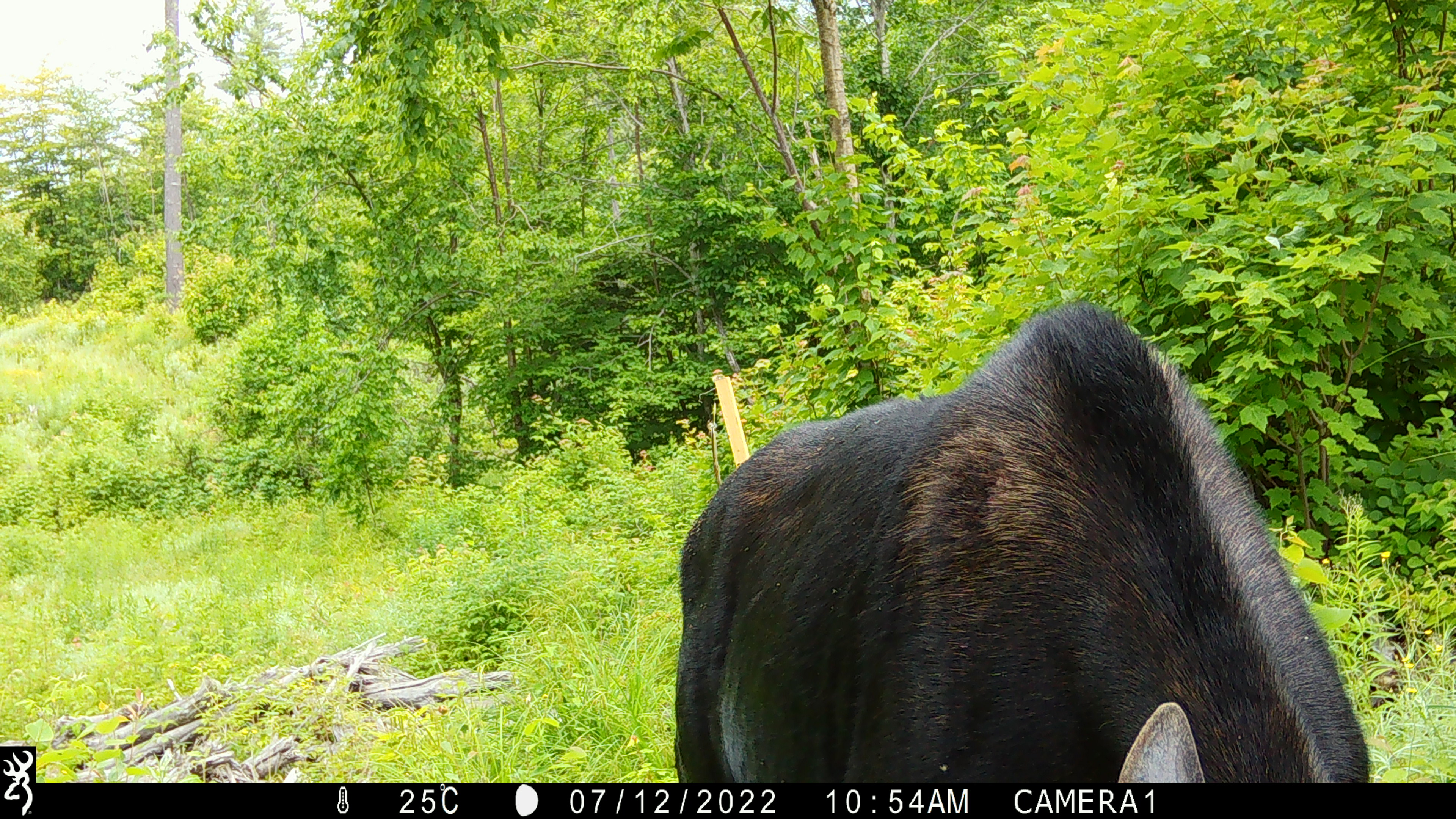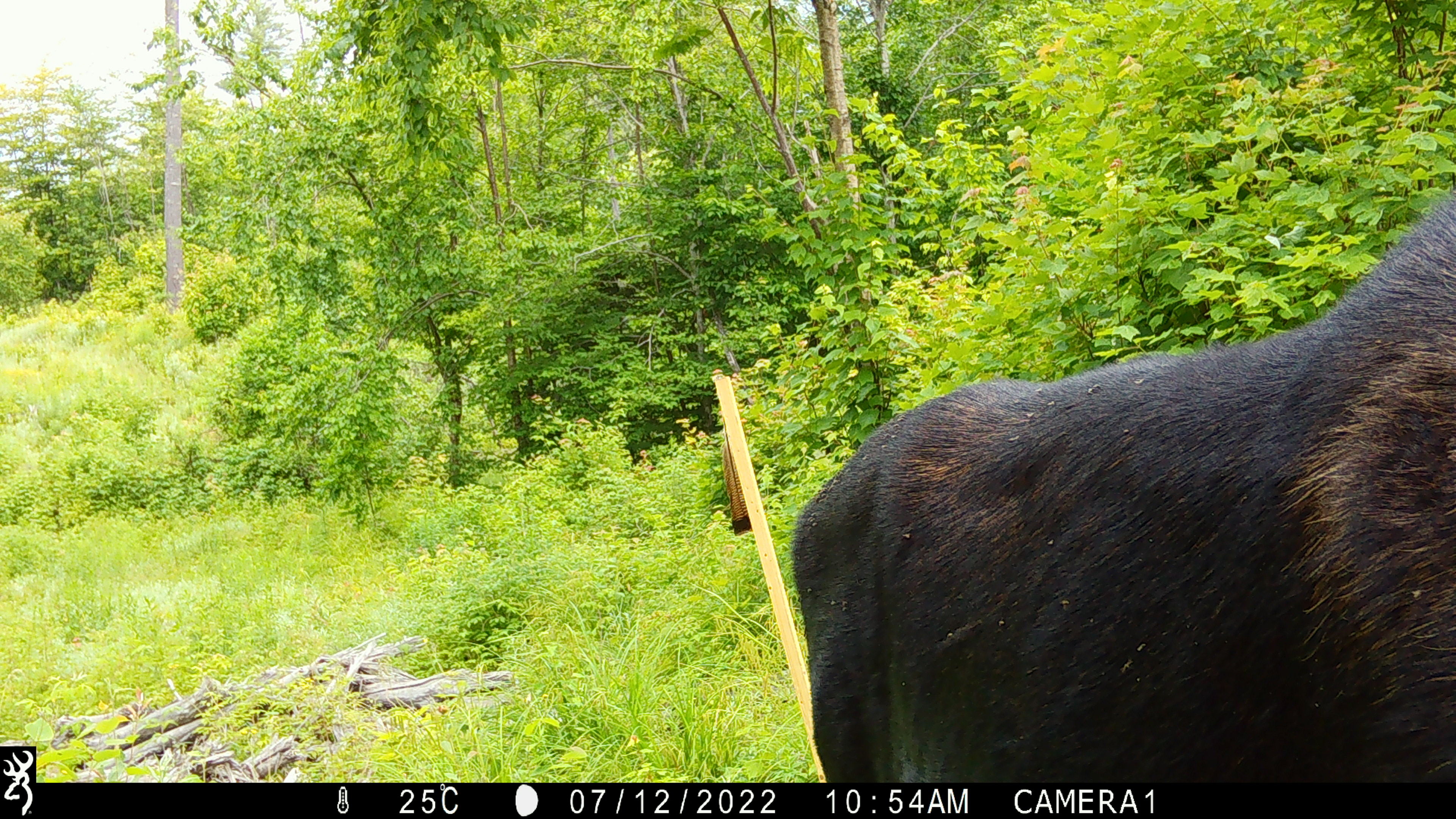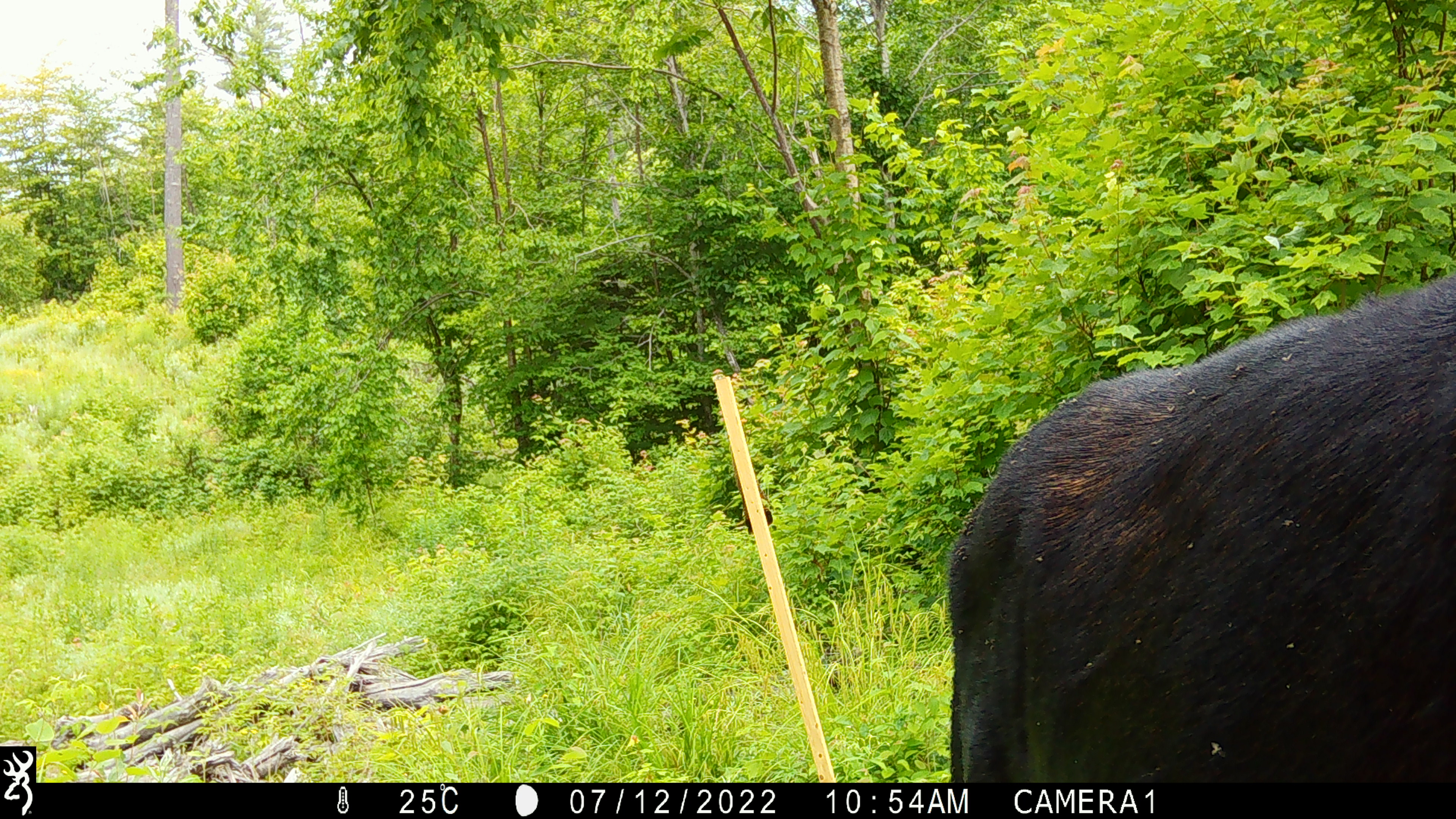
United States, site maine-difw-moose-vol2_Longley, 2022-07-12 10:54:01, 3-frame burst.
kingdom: Animalia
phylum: Chordata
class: Mammalia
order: Artiodactyla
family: Cervidae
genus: Alces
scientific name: Alces alces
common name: moose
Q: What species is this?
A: Moose (Alces alces).